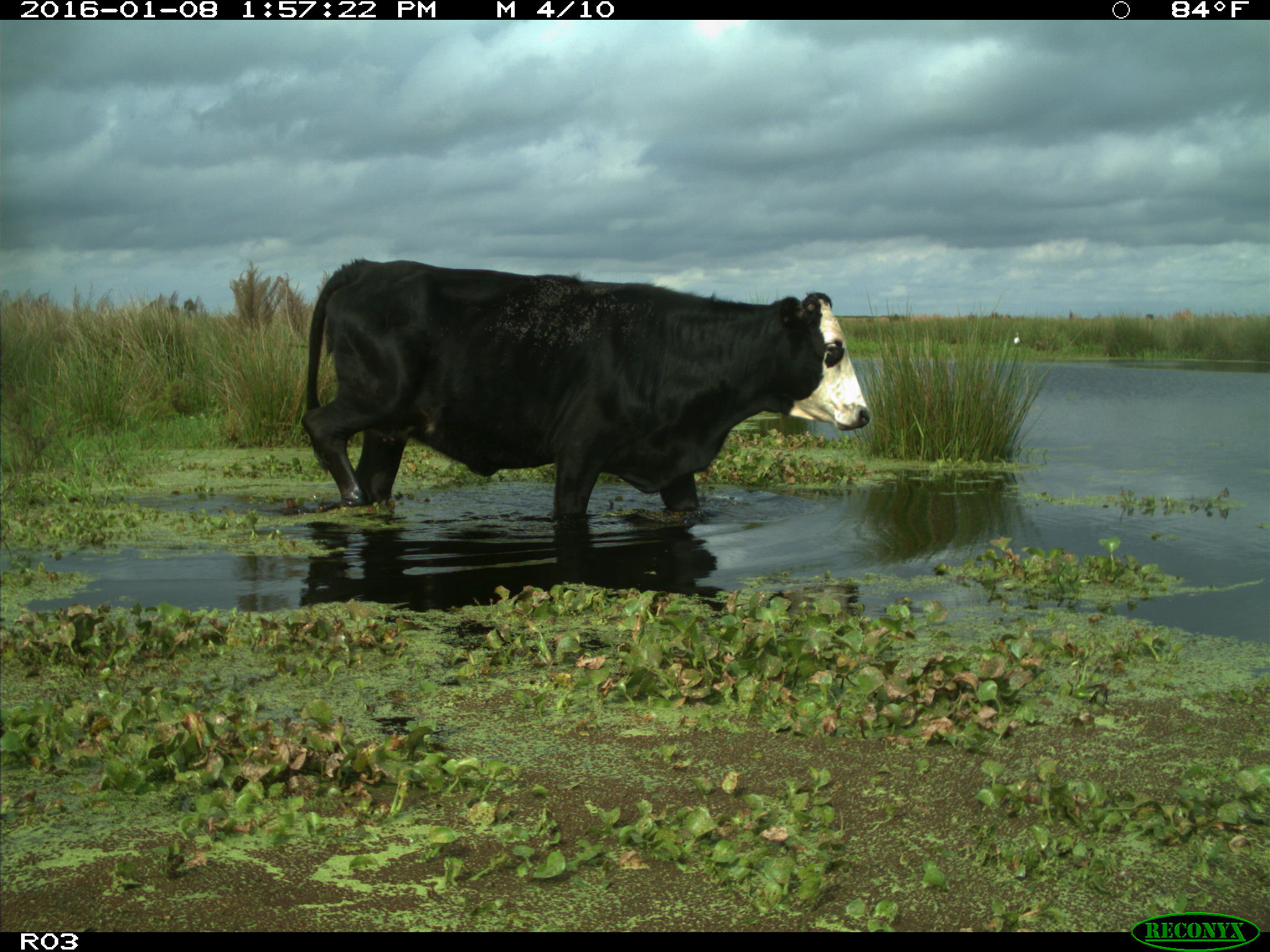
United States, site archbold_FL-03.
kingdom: Animalia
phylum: Chordata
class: Mammalia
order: Artiodactyla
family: Bovidae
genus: Bos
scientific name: Bos taurus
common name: domestic cow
Bos taurus (domestic cow).